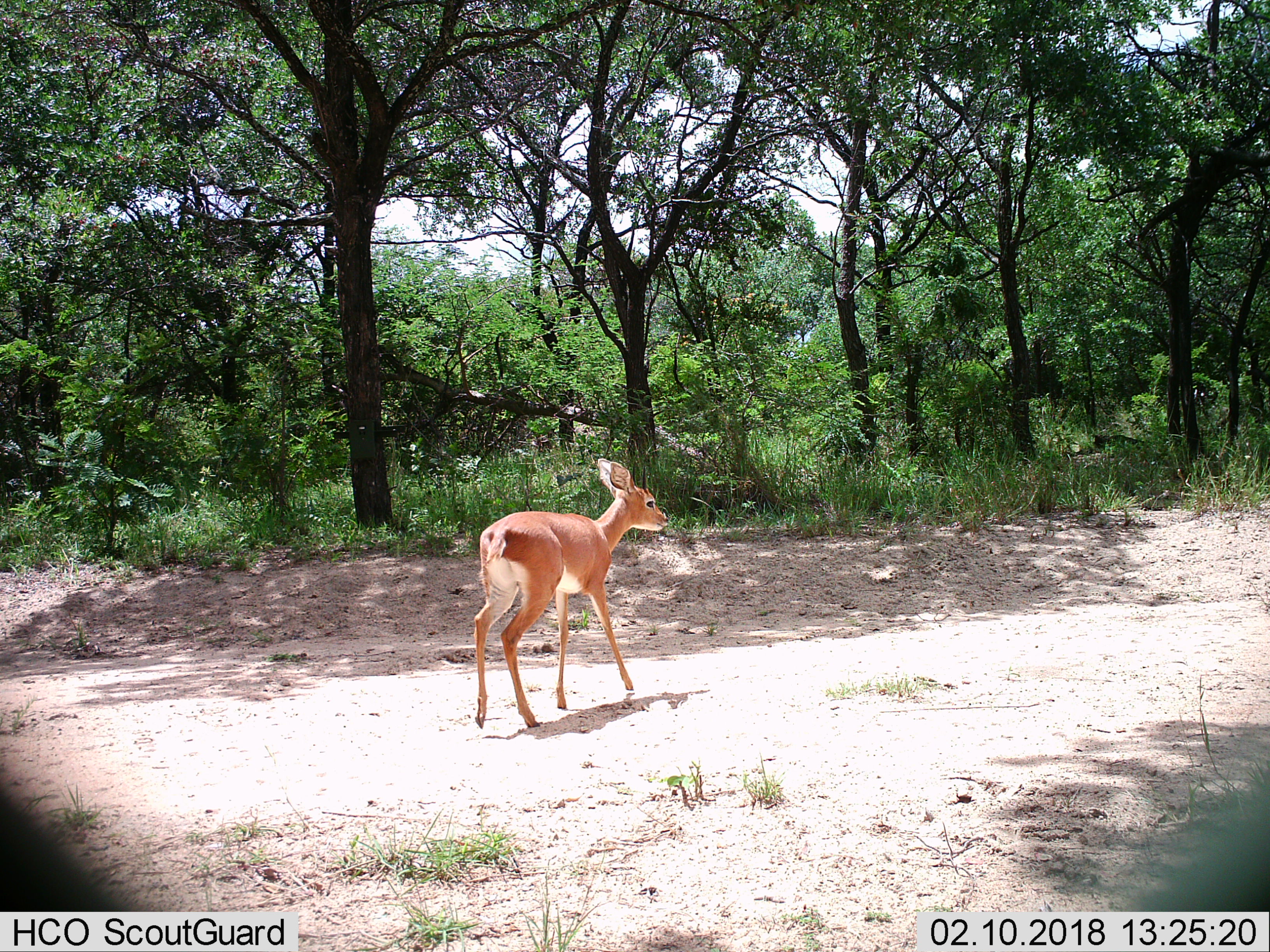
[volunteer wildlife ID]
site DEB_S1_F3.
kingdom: Animalia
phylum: Chordata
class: Mammalia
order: Artiodactyla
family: Bovidae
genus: Raphicerus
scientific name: Raphicerus campestris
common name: steenbok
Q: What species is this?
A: Steenbok (Raphicerus campestris).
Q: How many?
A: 1.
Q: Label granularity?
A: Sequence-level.